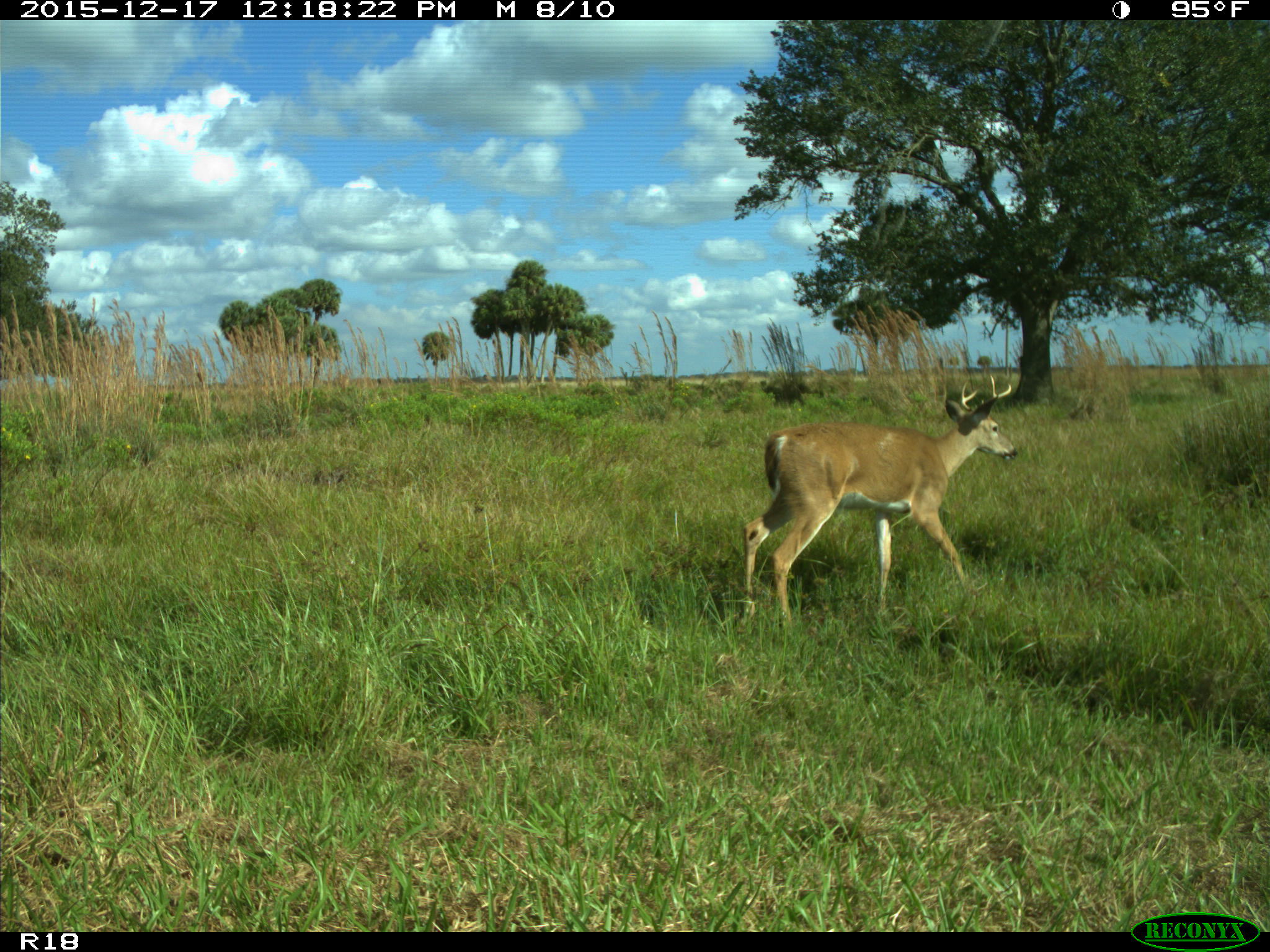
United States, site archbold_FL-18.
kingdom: Animalia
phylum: Chordata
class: Mammalia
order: Artiodactyla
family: Cervidae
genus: Odocoileus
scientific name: Odocoileus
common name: deer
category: unidentified deer